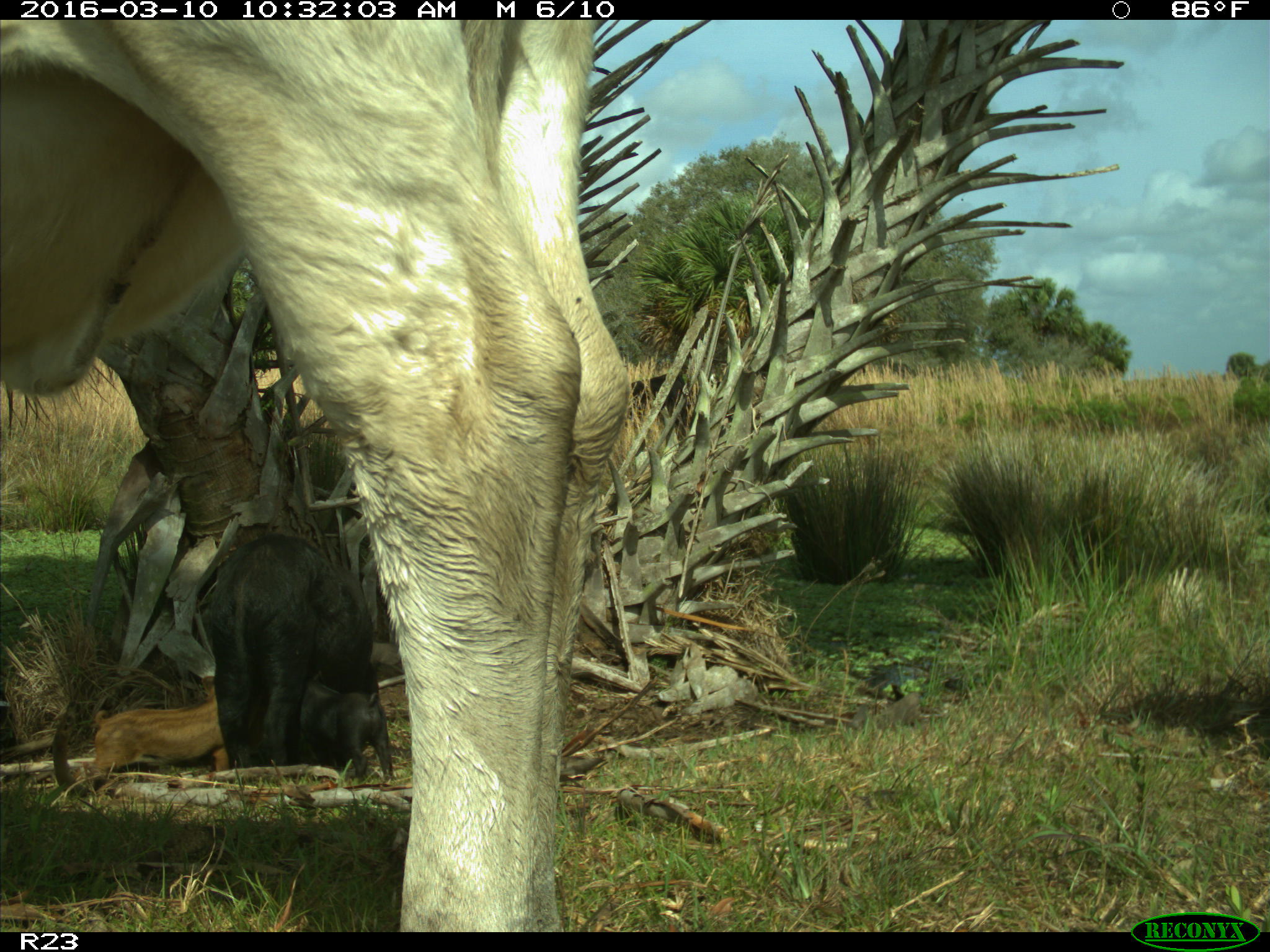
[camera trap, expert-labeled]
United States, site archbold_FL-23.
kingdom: Animalia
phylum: Chordata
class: Mammalia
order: Artiodactyla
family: Suidae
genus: Sus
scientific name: Sus scrofa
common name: wild boar